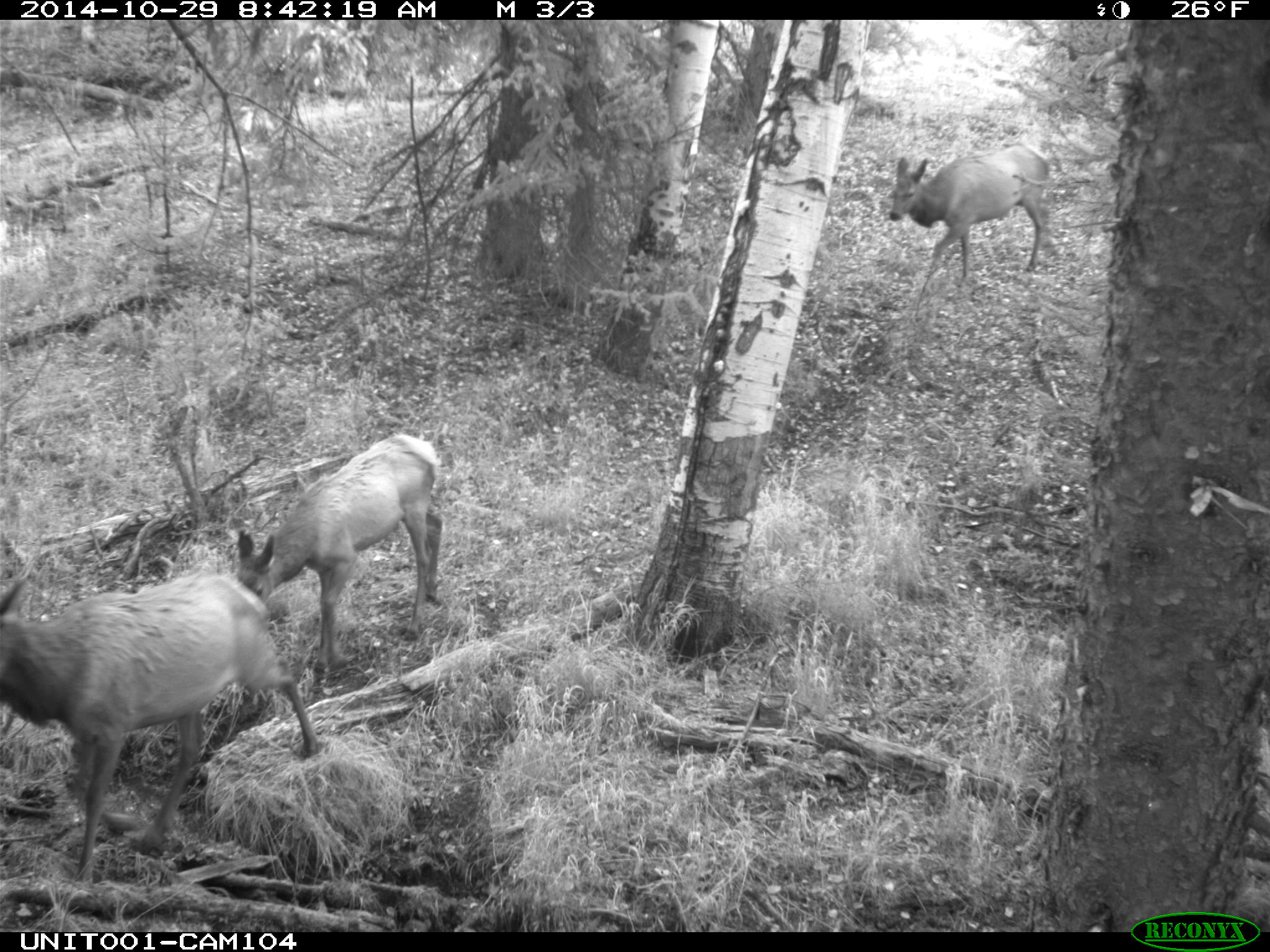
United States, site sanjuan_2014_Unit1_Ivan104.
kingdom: Animalia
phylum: Chordata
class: Mammalia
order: Artiodactyla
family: Cervidae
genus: Cervus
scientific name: Cervus elaphus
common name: red deer